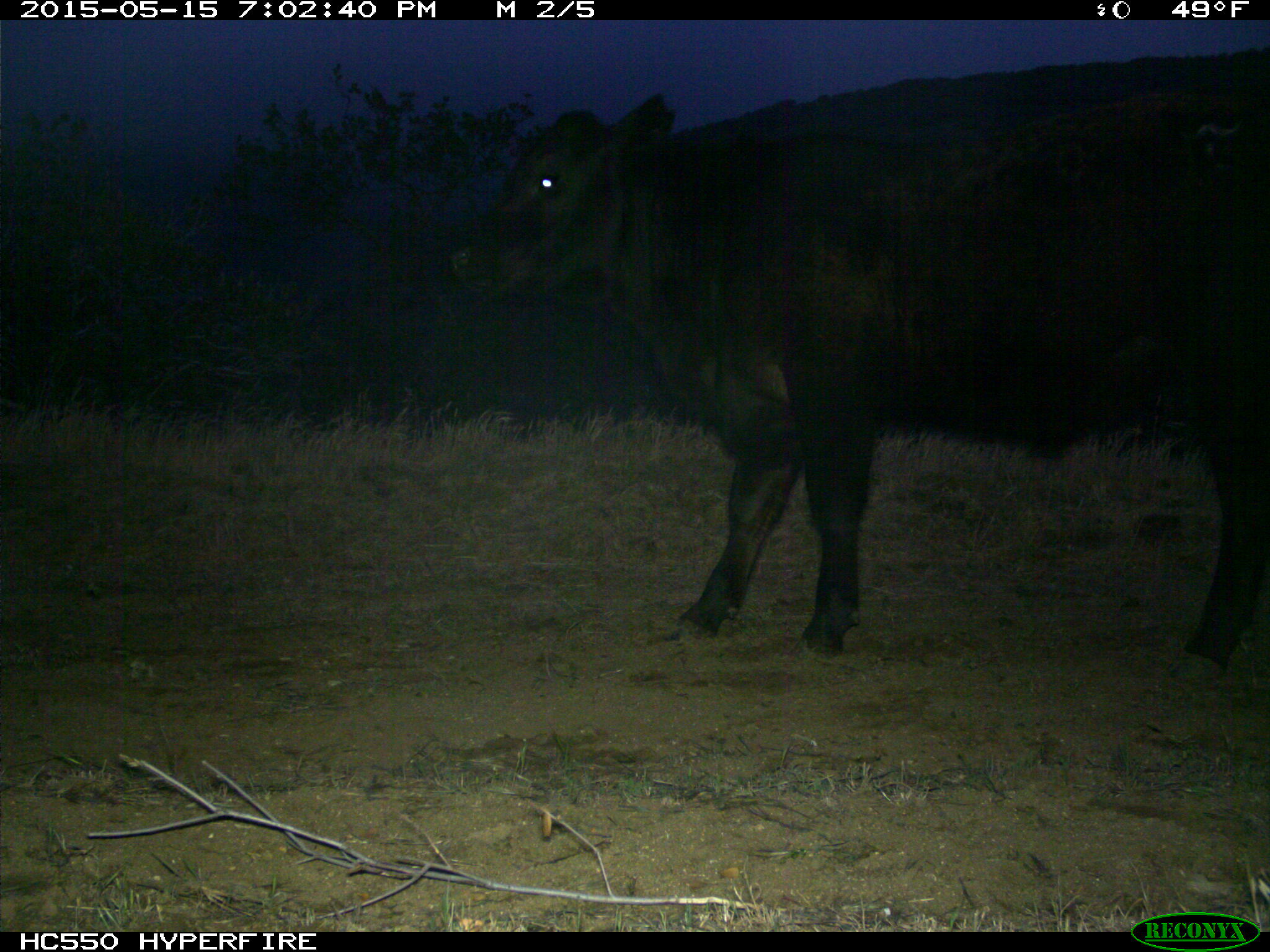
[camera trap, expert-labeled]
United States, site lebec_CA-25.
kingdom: Animalia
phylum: Chordata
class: Mammalia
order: Artiodactyla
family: Bovidae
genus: Bos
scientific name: Bos taurus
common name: domestic cow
Bos taurus (domestic cow).